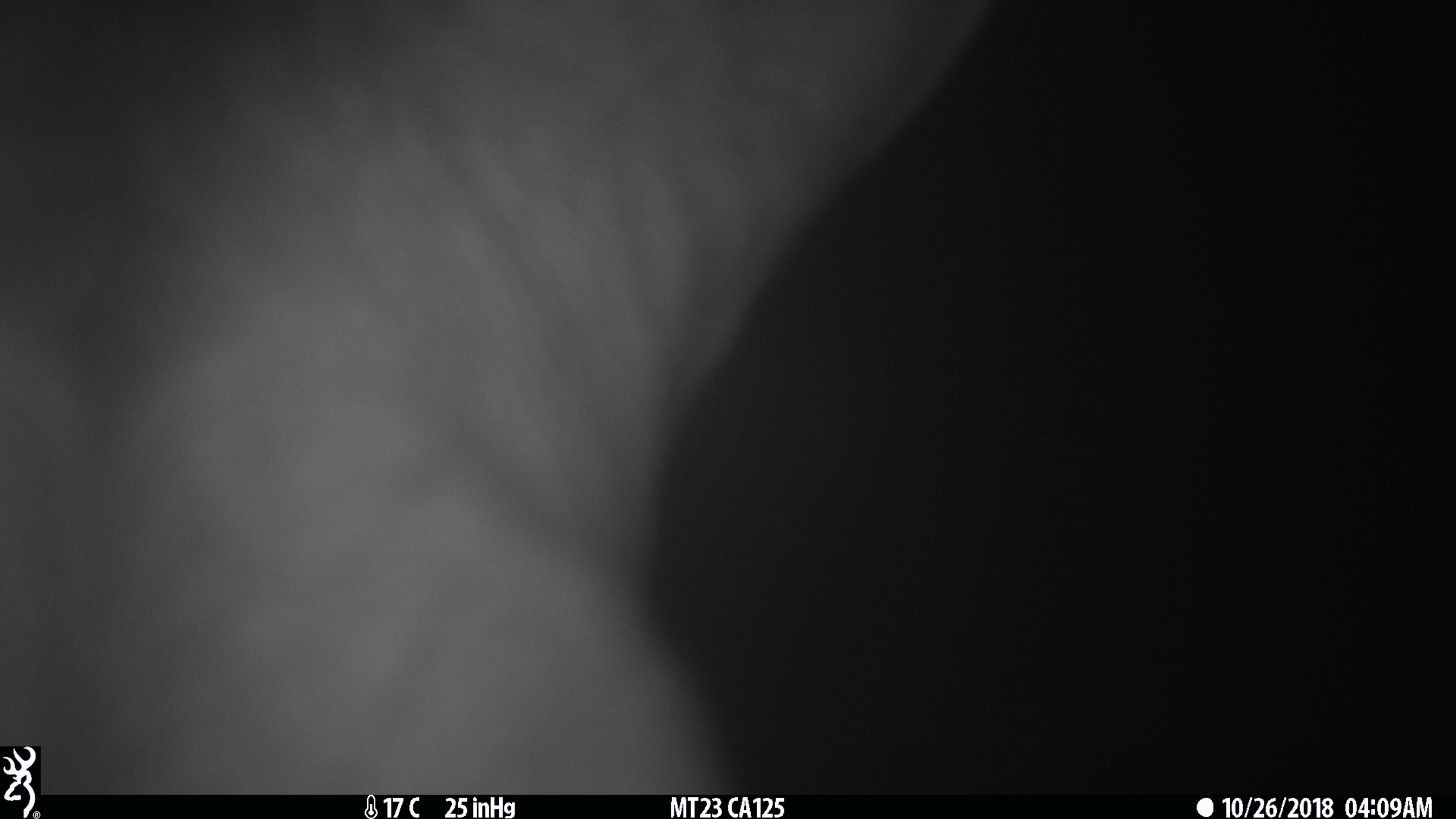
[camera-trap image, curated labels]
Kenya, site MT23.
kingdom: Animalia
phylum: Chordata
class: Mammalia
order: Artiodactyla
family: Bovidae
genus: Tragelaphus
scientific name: Tragelaphus scriptus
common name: bushbuck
Bushbuck (Tragelaphus scriptus).